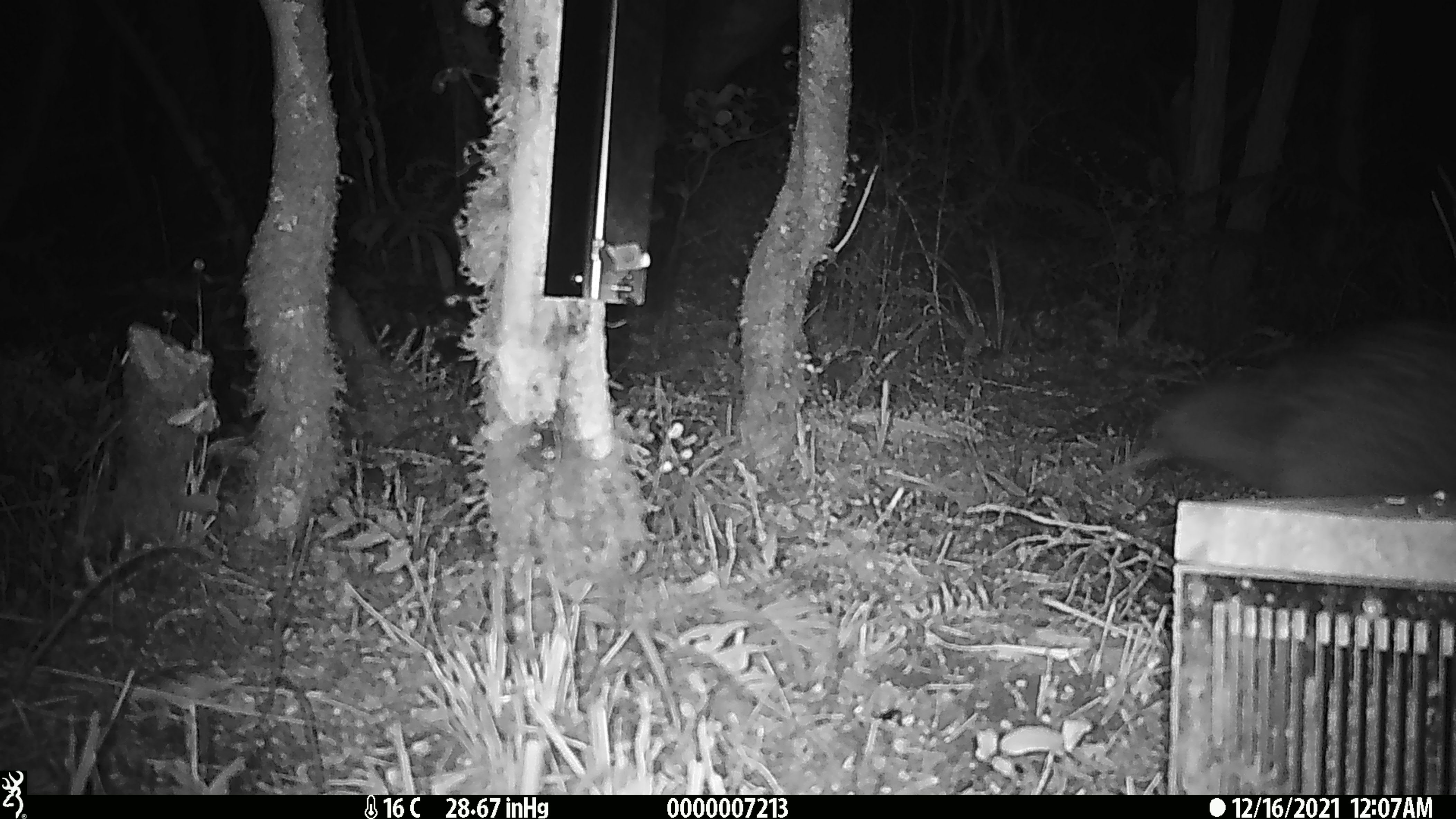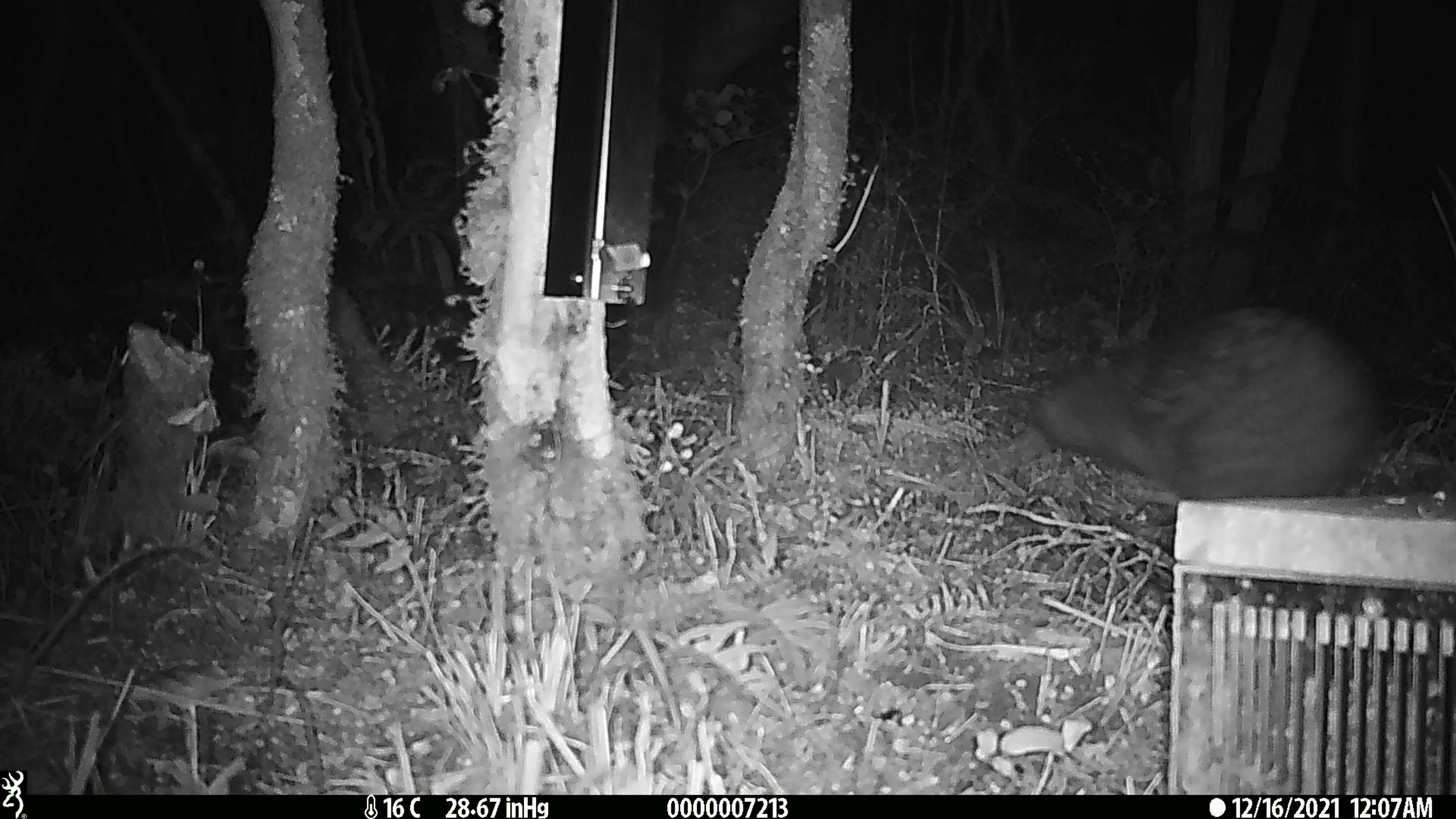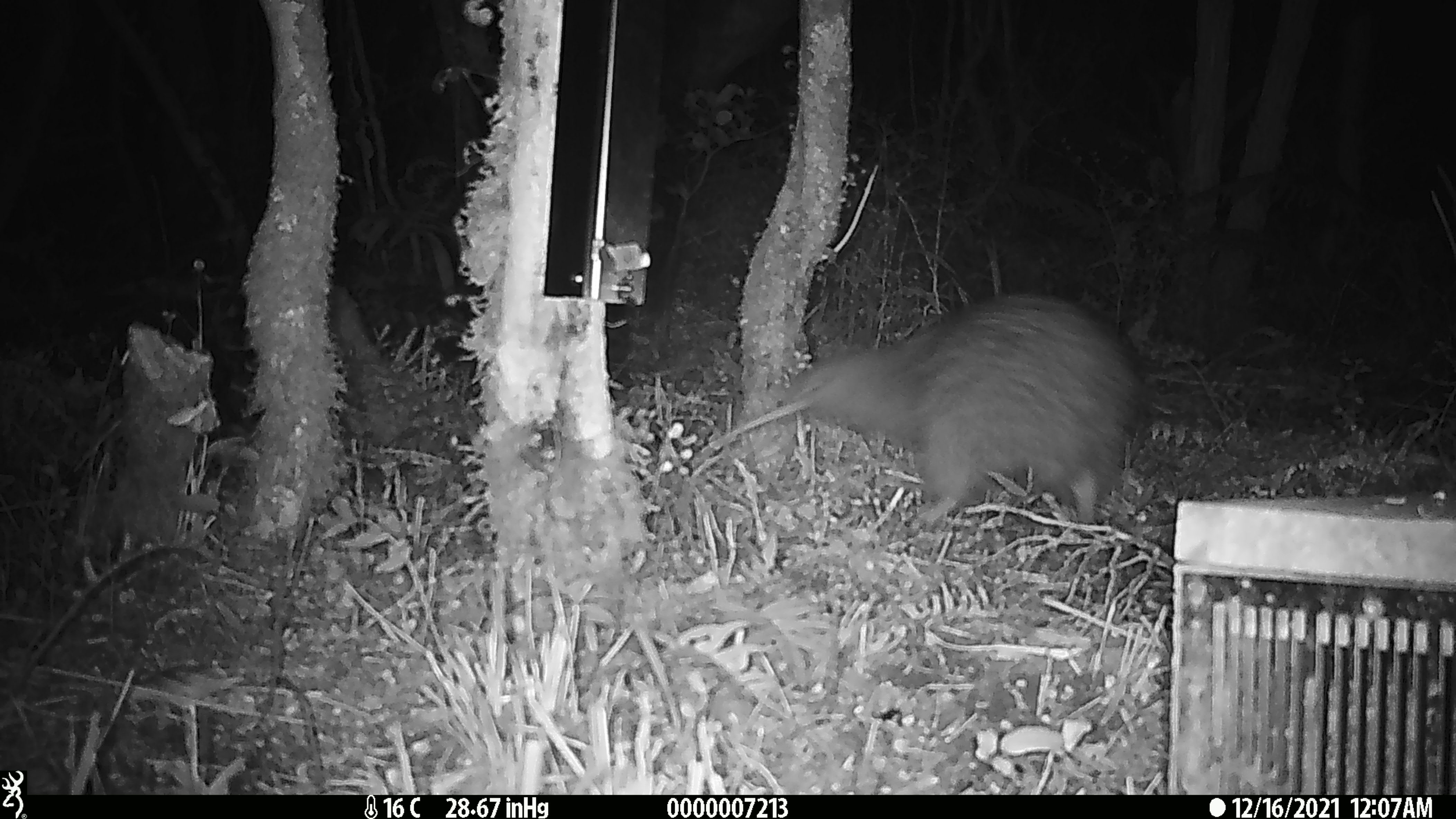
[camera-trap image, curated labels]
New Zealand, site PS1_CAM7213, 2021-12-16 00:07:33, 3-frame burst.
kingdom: Animalia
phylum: Chordata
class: Aves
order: Apterygiformes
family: Apterygidae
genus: Apteryx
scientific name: Apteryx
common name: kiwi